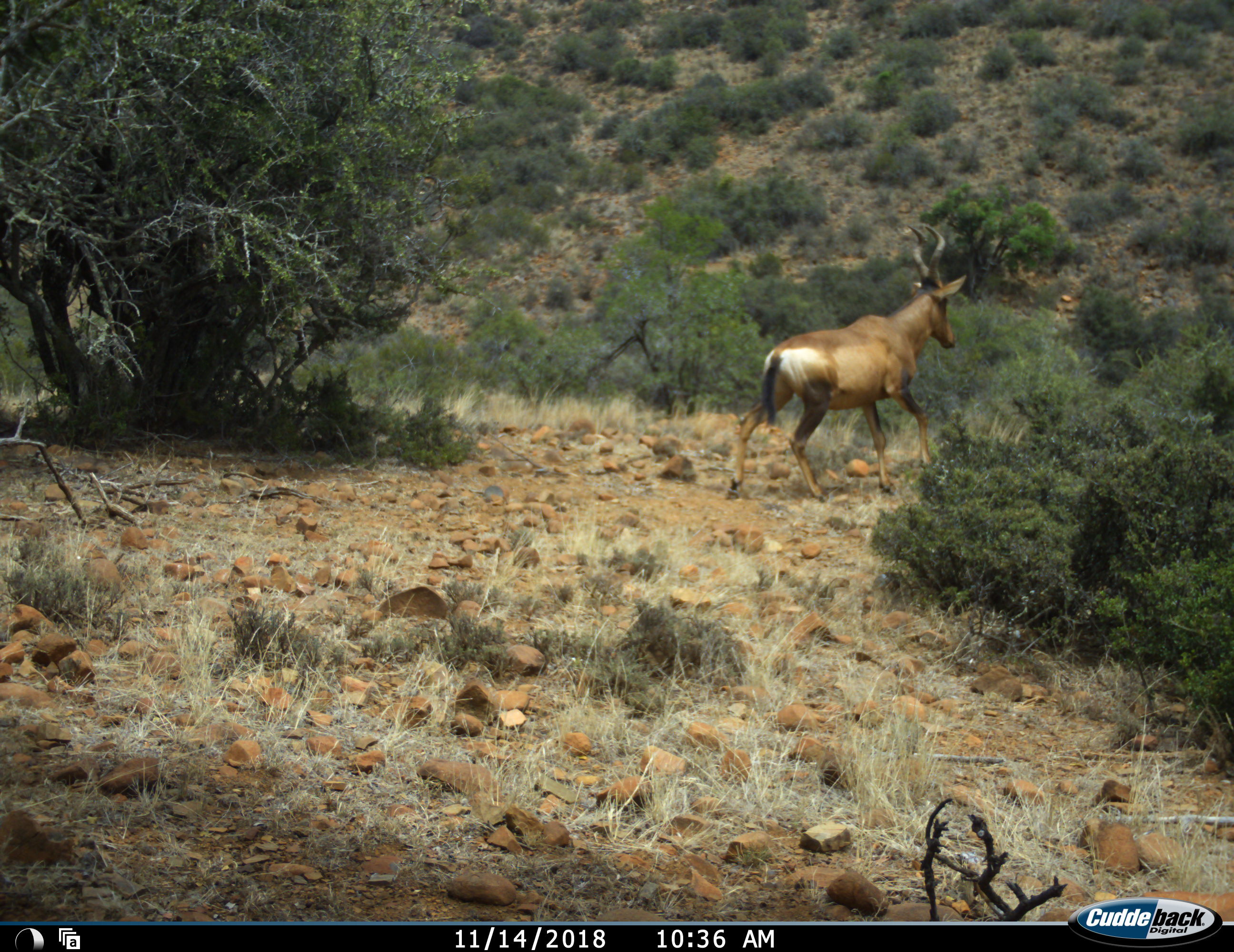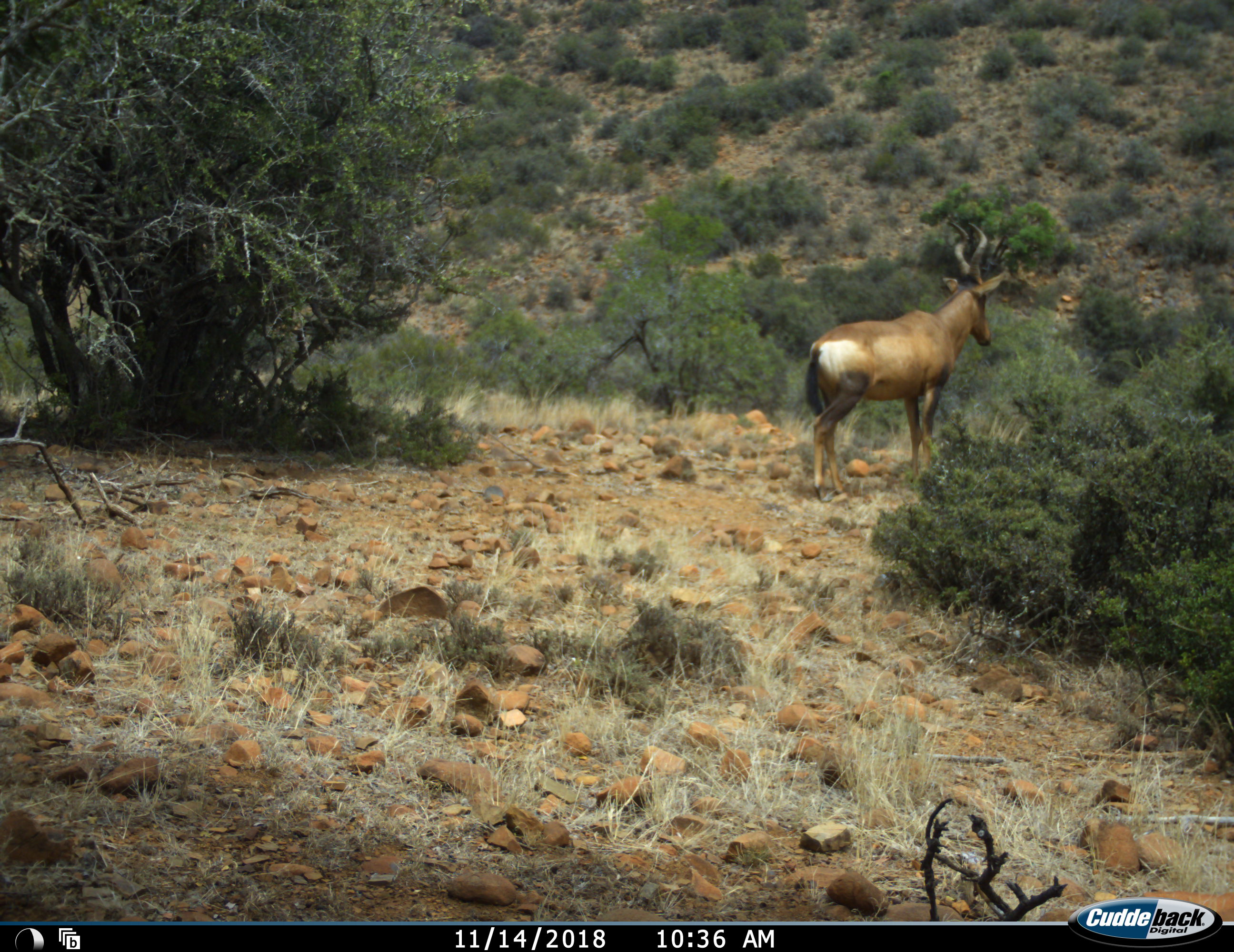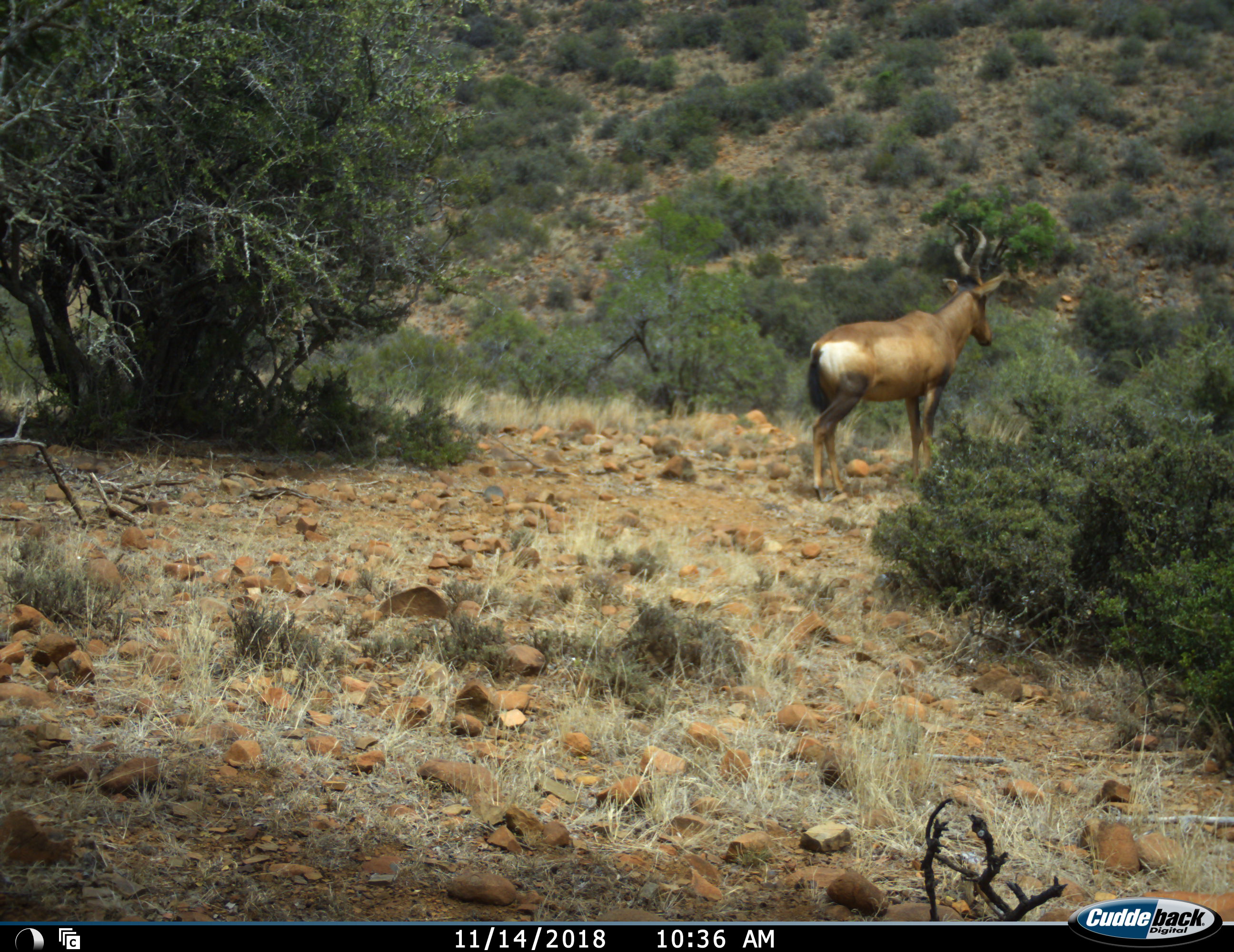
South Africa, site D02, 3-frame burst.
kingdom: Animalia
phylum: Chordata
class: Mammalia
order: Artiodactyla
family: Bovidae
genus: Alcelaphus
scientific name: Alcelaphus buselaphus caama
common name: red hartebeest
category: hartebeestred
Hartebeestred (red hartebeest) (Alcelaphus buselaphus caama), count 1. Behavior (volunteer vote fractions): standing 29%, resting 0%, moving 86%, interacting 0%. Young present (vote fraction): 0%. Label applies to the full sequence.